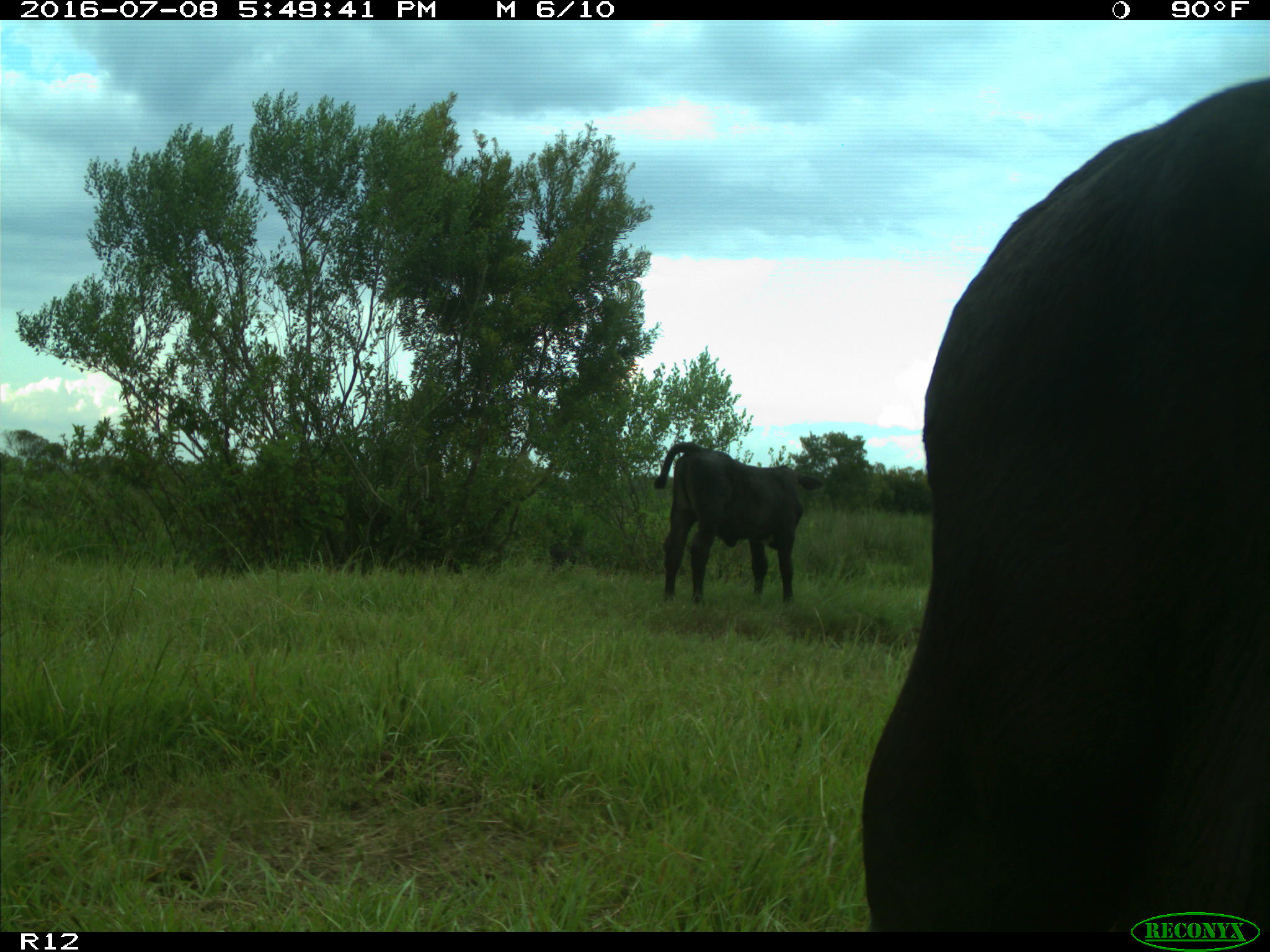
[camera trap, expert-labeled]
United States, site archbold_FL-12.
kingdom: Animalia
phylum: Chordata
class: Mammalia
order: Artiodactyla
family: Bovidae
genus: Bos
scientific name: Bos taurus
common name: domestic cow